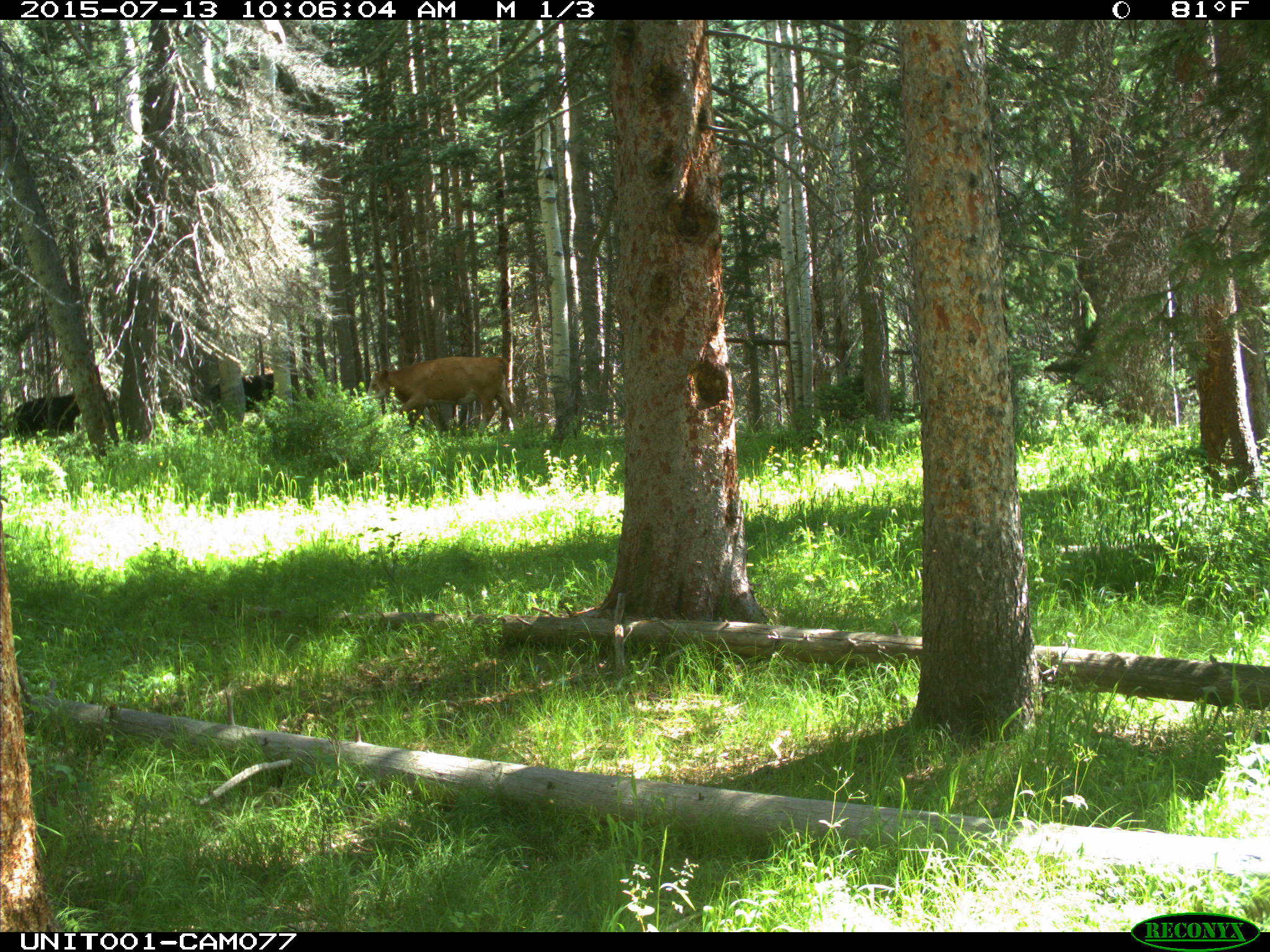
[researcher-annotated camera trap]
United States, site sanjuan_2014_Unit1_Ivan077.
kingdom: Animalia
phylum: Chordata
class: Mammalia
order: Artiodactyla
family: Bovidae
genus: Bos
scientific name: Bos taurus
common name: domestic cow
Bos taurus (domestic cow).